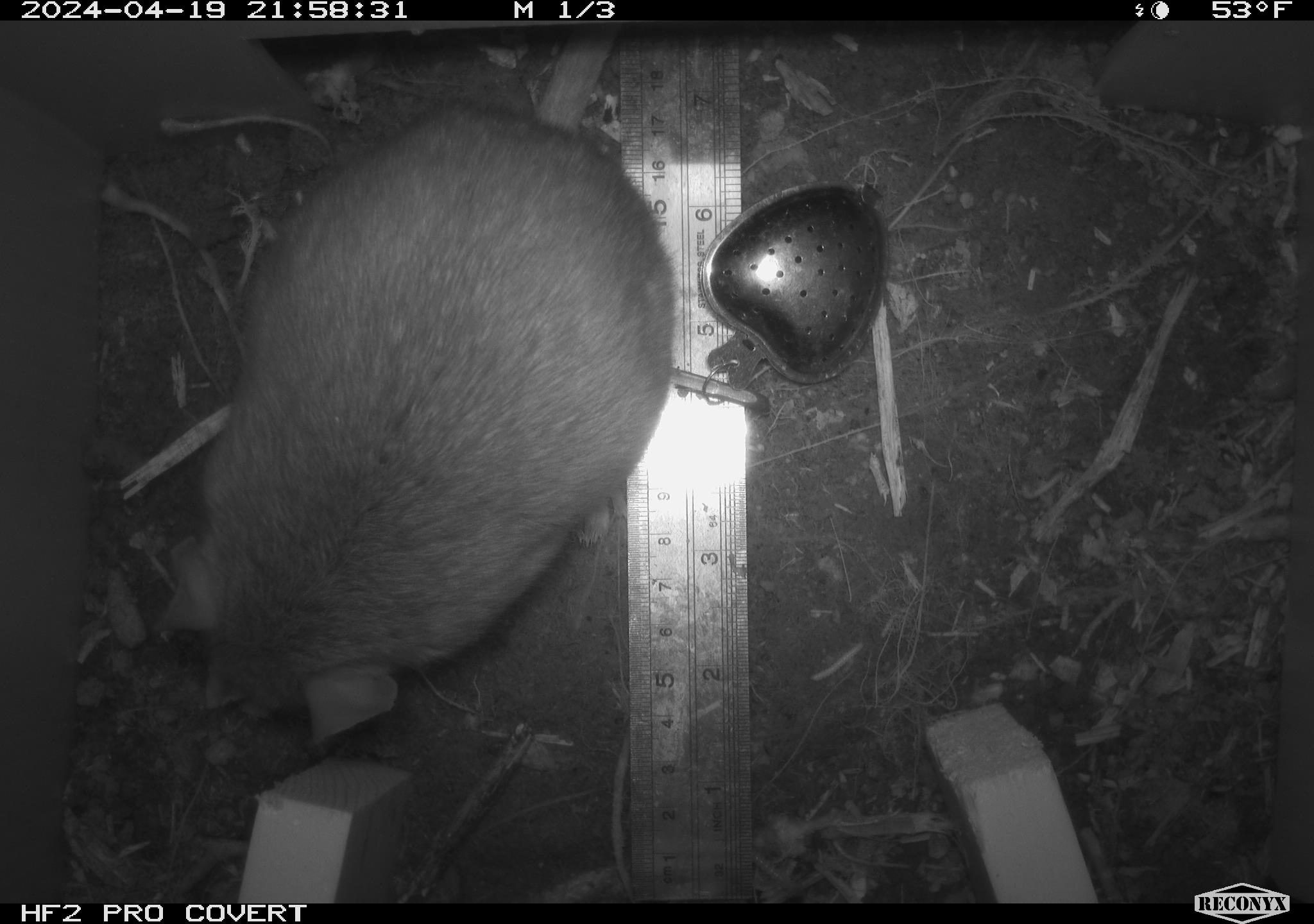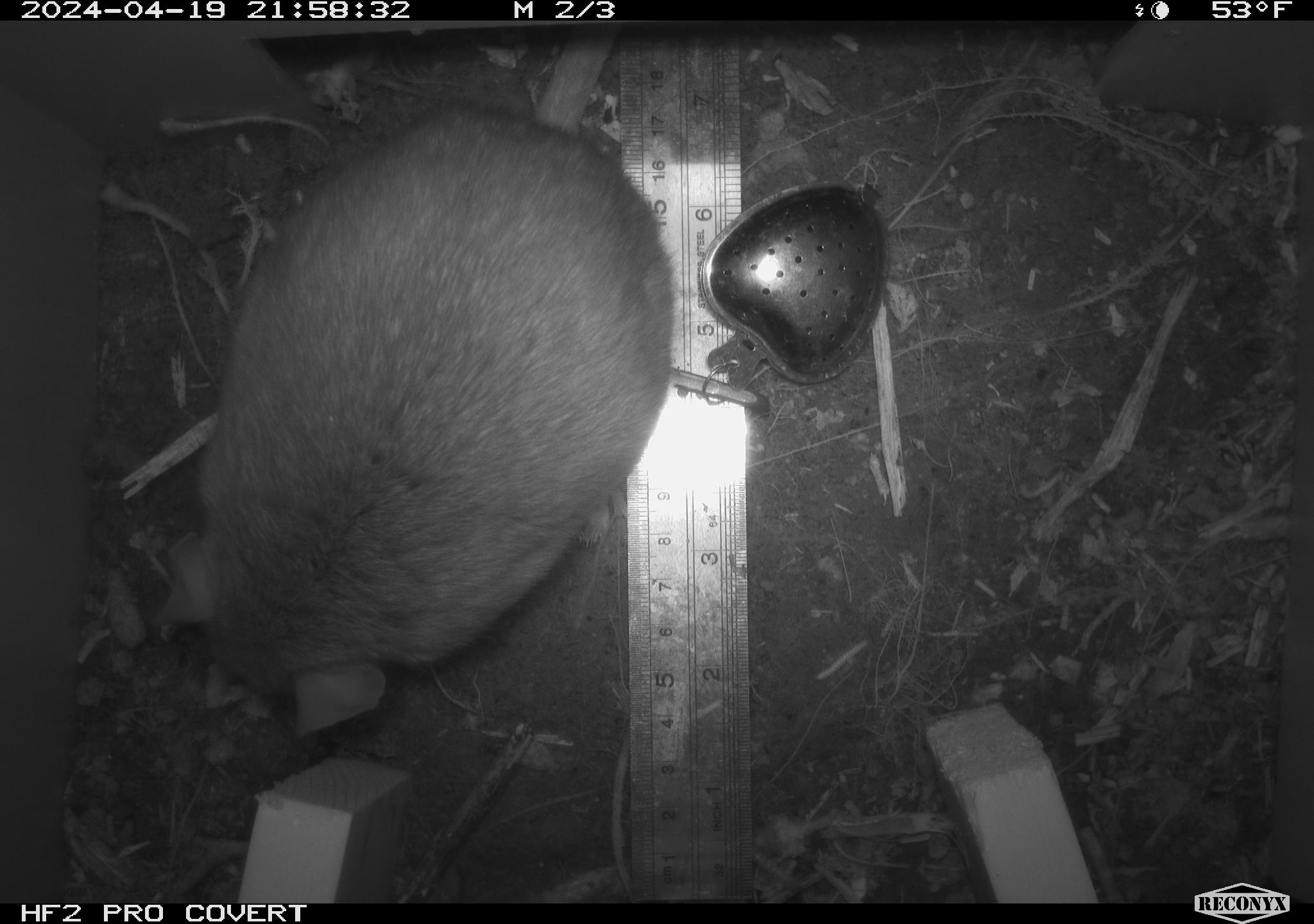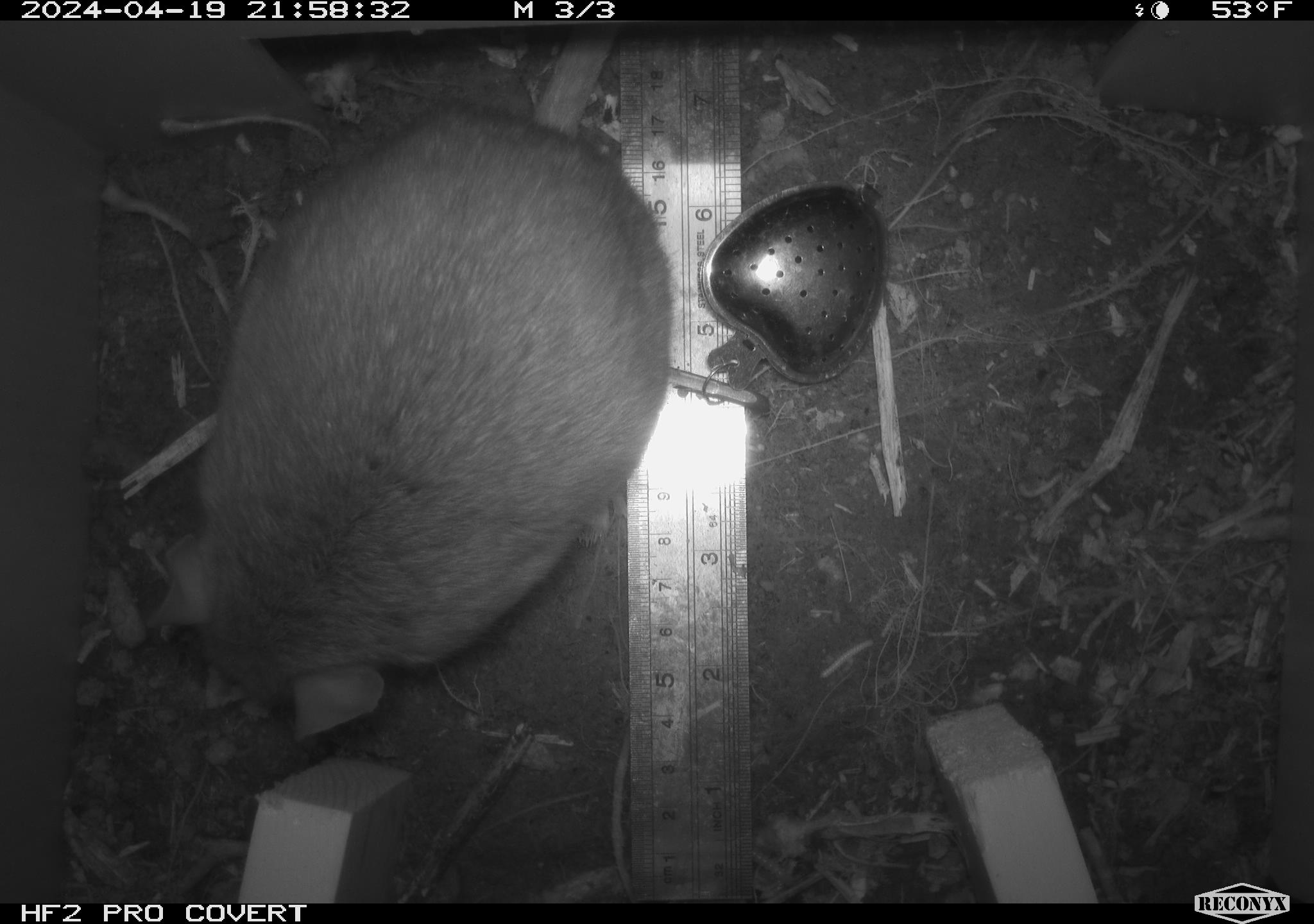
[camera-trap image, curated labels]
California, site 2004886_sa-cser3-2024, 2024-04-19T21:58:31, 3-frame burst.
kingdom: Animalia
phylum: Chordata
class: Mammalia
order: Rodentia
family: Muridae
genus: Rattus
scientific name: Rattus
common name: rat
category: rattus species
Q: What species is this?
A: Rattus species (rat) (Rattus).